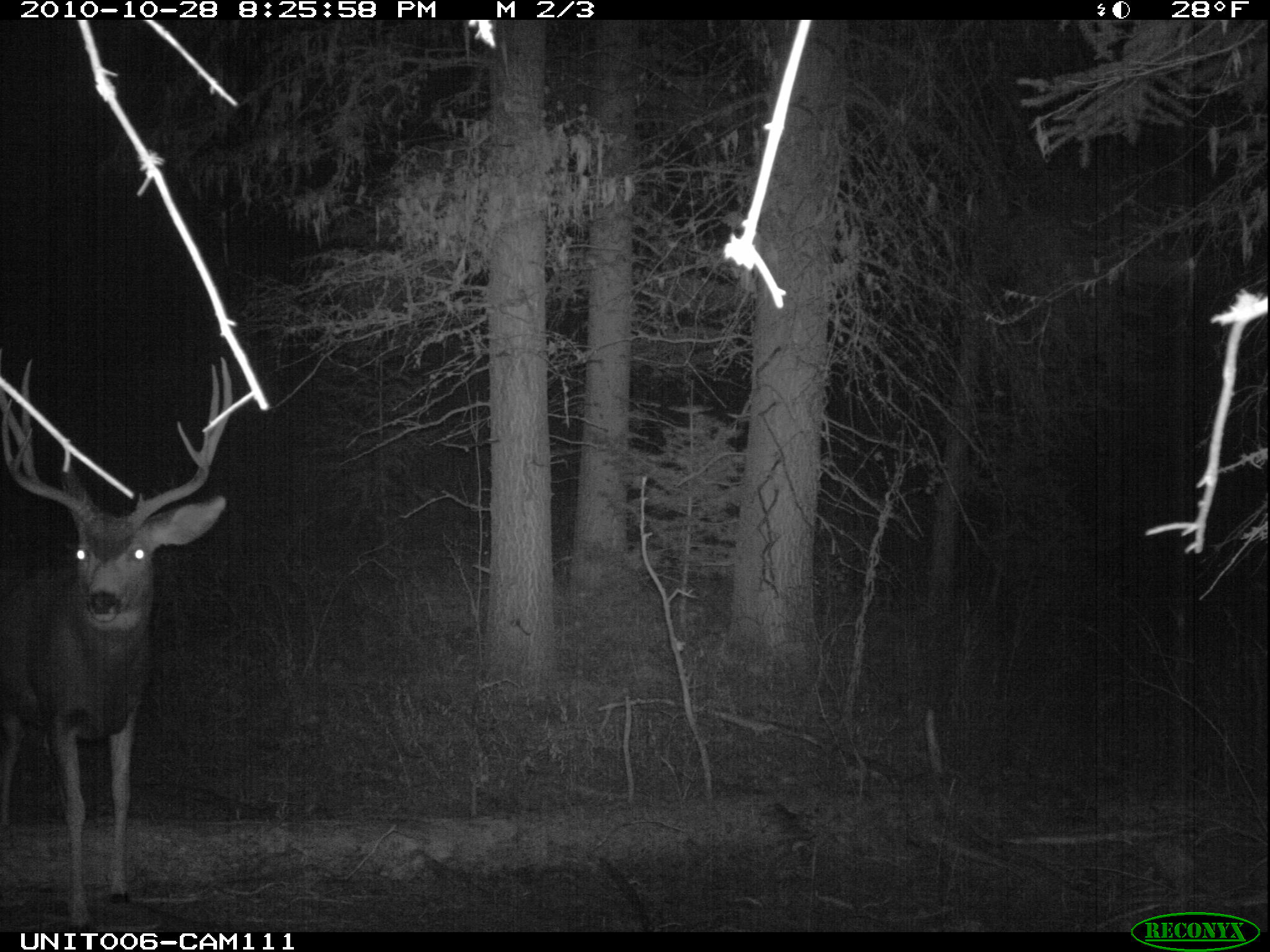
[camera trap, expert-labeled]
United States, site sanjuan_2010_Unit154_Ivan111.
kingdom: Animalia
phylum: Chordata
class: Mammalia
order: Artiodactyla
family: Cervidae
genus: Odocoileus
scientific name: Odocoileus hemionus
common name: mule deer